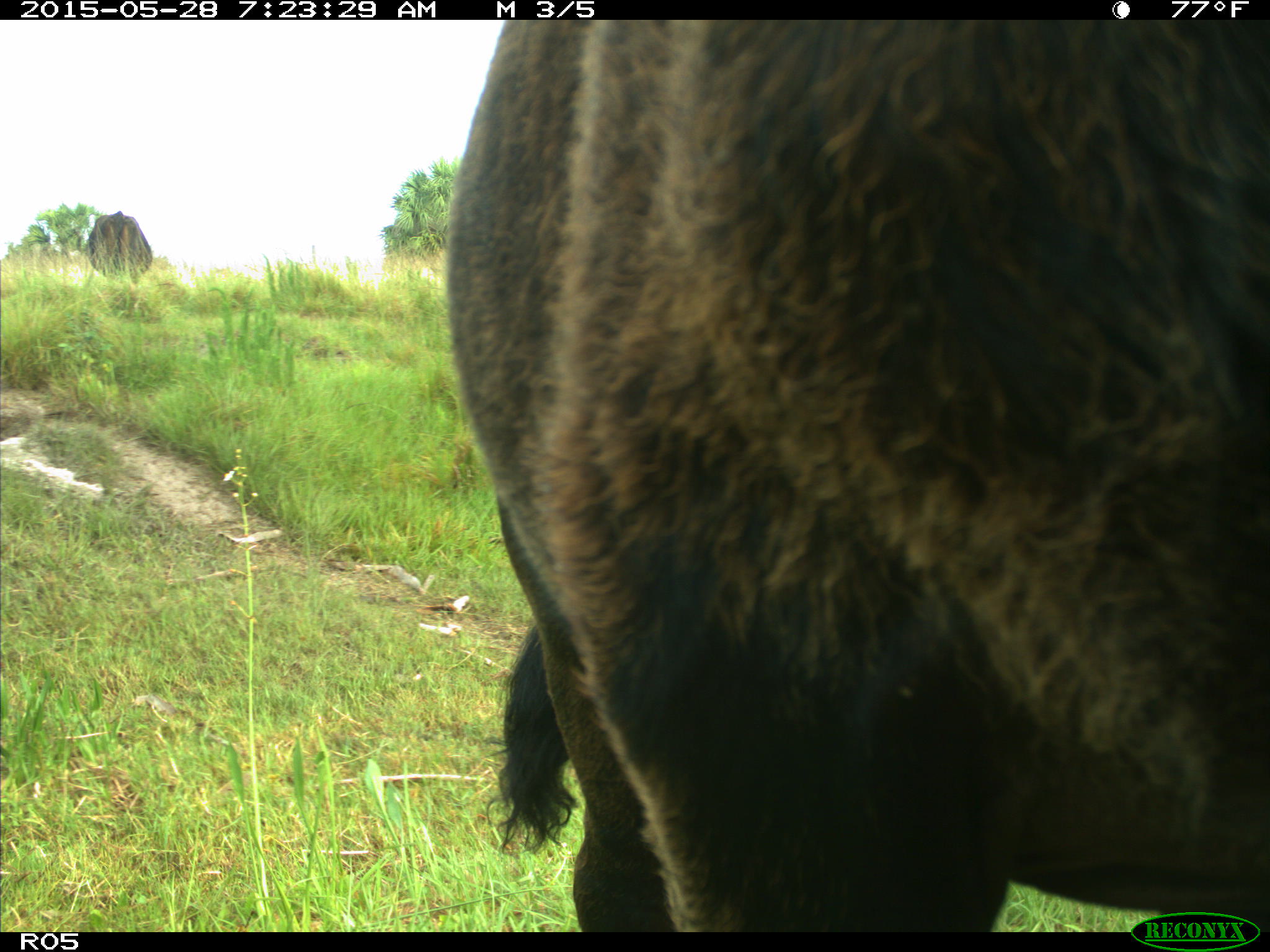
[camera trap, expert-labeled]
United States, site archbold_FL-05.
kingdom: Animalia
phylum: Chordata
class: Mammalia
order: Artiodactyla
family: Bovidae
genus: Bos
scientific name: Bos taurus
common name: domestic cow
Bos taurus (domestic cow).